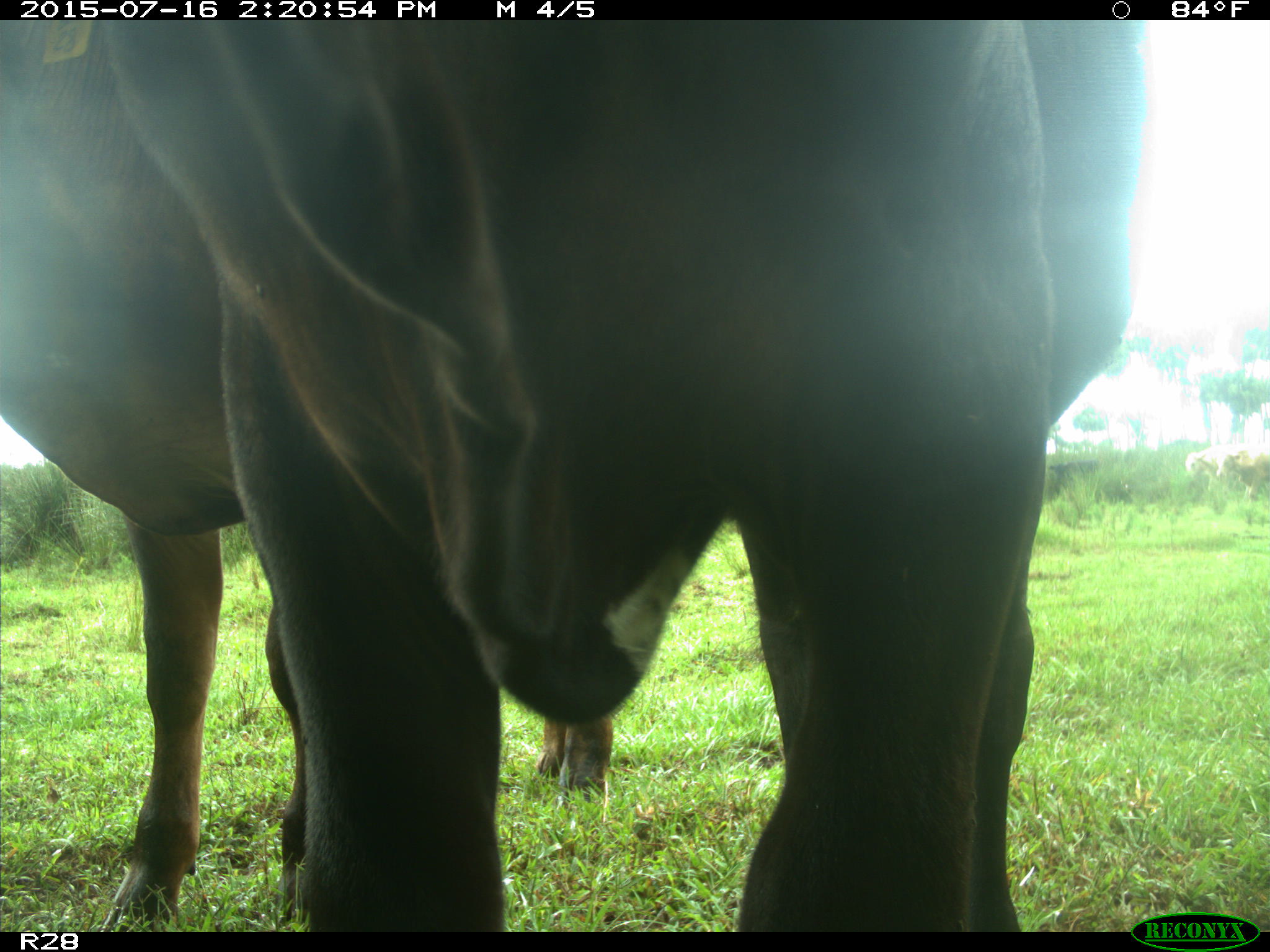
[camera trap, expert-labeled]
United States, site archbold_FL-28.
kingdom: Animalia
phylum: Chordata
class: Mammalia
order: Artiodactyla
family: Bovidae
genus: Bos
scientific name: Bos taurus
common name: domestic cow